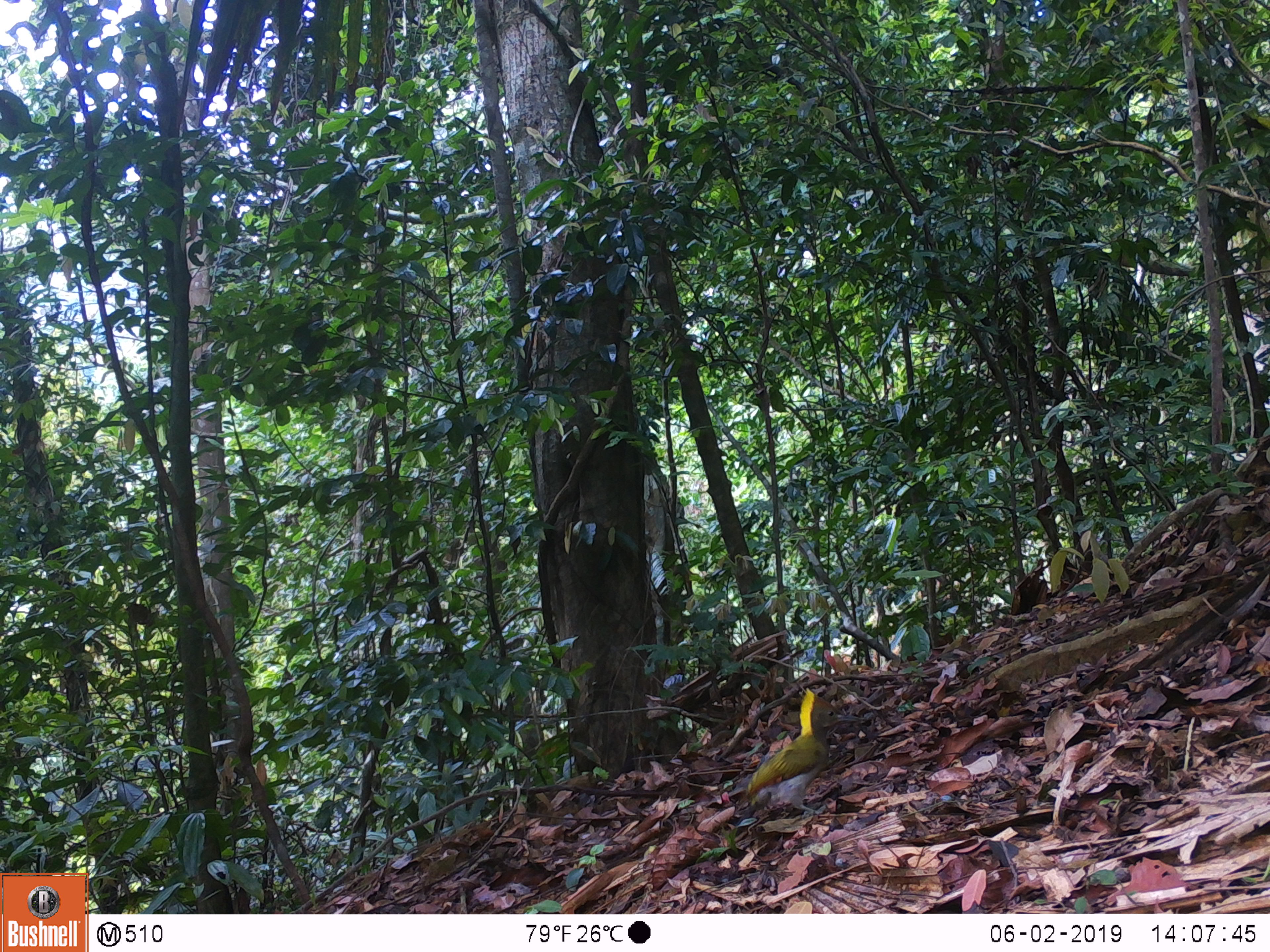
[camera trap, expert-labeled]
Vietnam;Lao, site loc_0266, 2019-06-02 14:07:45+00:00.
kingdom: Animalia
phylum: Chordata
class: Aves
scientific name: Aves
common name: bird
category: unidentified bird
Unidentified bird (bird) (Aves). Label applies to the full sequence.